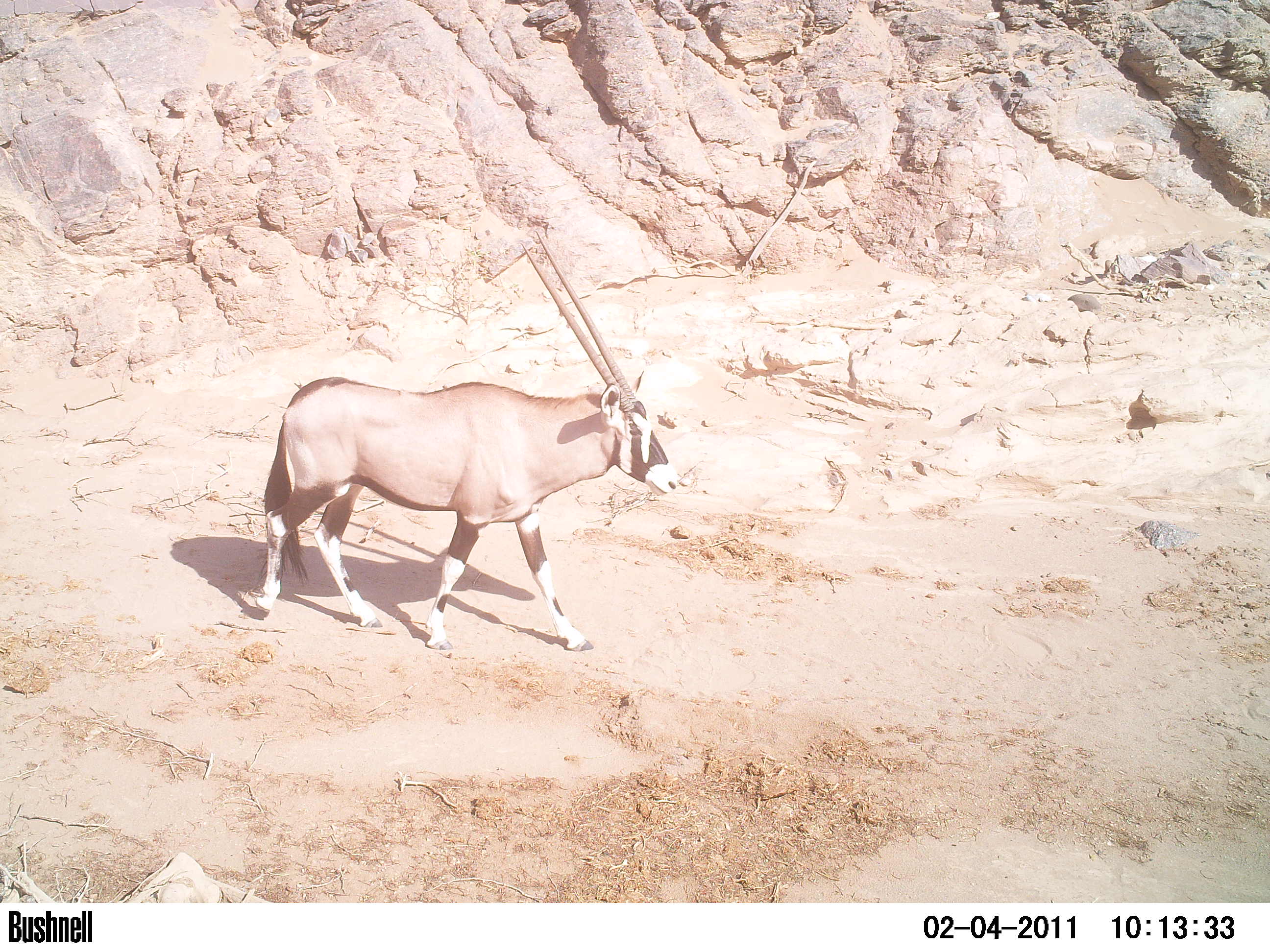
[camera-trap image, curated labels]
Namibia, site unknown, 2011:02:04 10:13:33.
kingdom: Animalia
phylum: Chordata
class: Mammalia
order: Artiodactyla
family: Bovidae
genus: Oryx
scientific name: Oryx gazella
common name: gemsbok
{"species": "Oryx gazella (gemsbok)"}